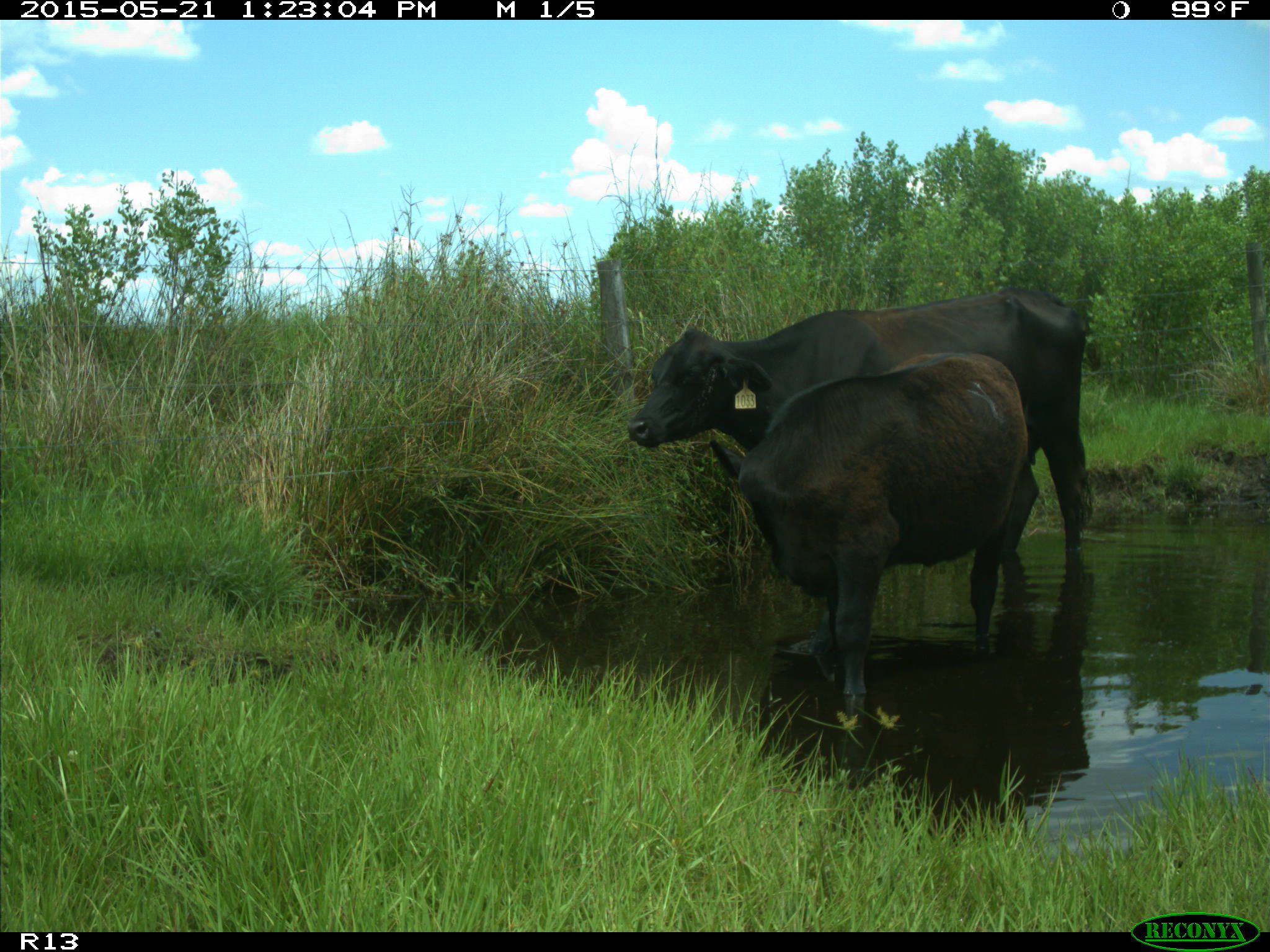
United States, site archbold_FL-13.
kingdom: Animalia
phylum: Chordata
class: Mammalia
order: Artiodactyla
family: Bovidae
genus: Bos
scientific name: Bos taurus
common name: domestic cow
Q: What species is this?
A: Bos taurus (domestic cow).